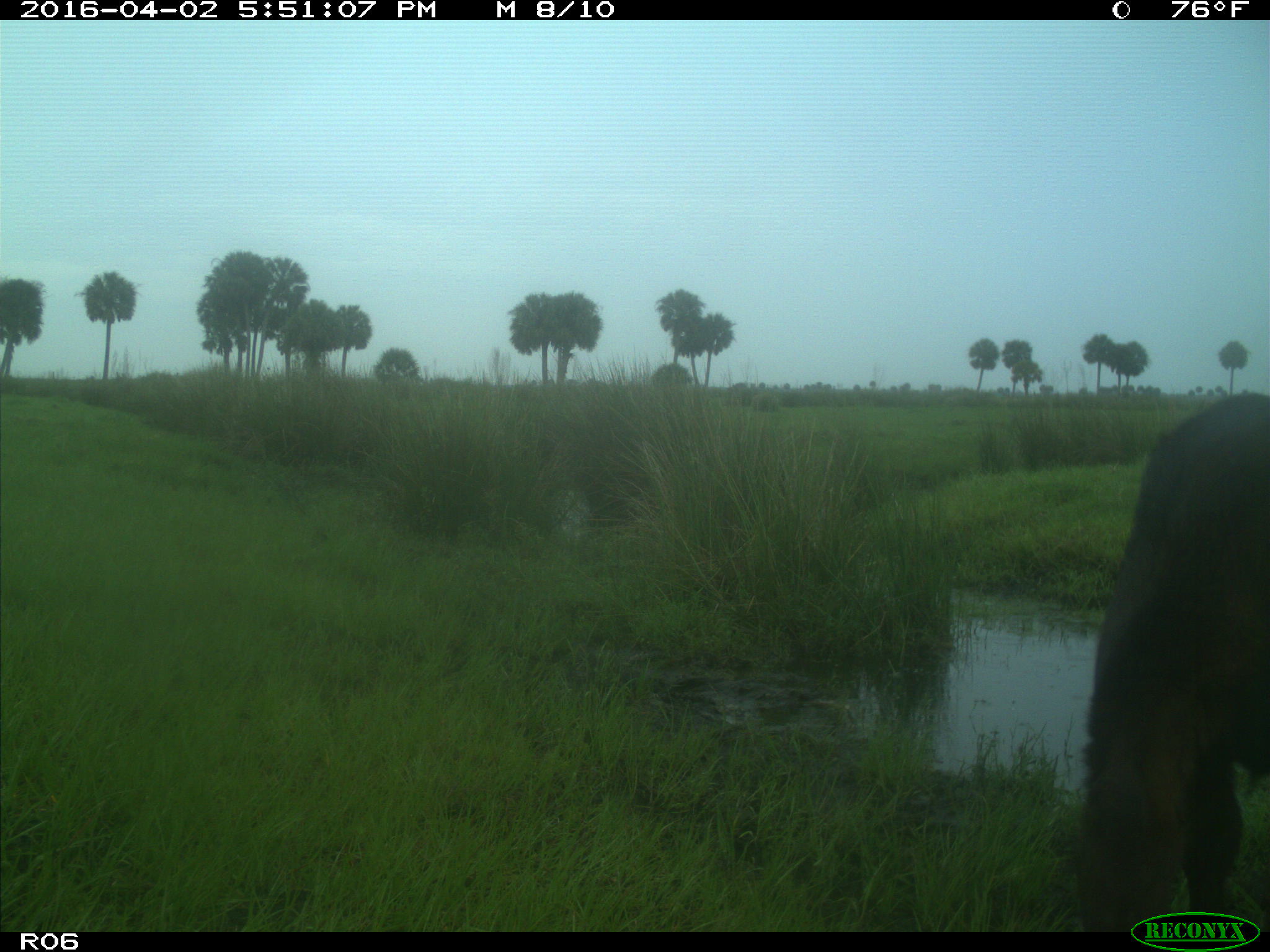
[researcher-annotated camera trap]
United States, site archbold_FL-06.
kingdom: Animalia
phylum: Chordata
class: Mammalia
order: Artiodactyla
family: Bovidae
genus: Bos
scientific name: Bos taurus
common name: domestic cow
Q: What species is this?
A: Bos taurus (domestic cow).